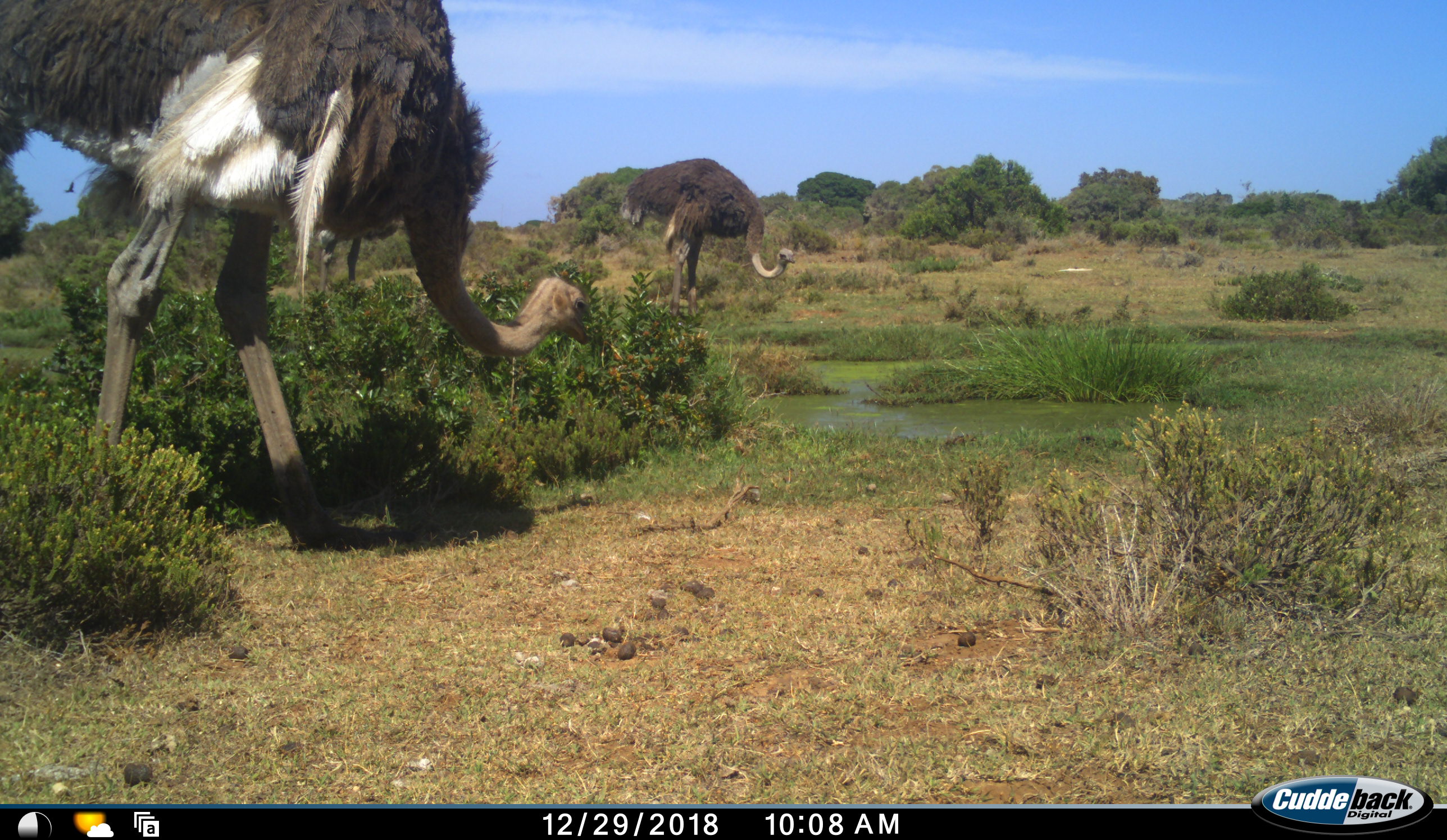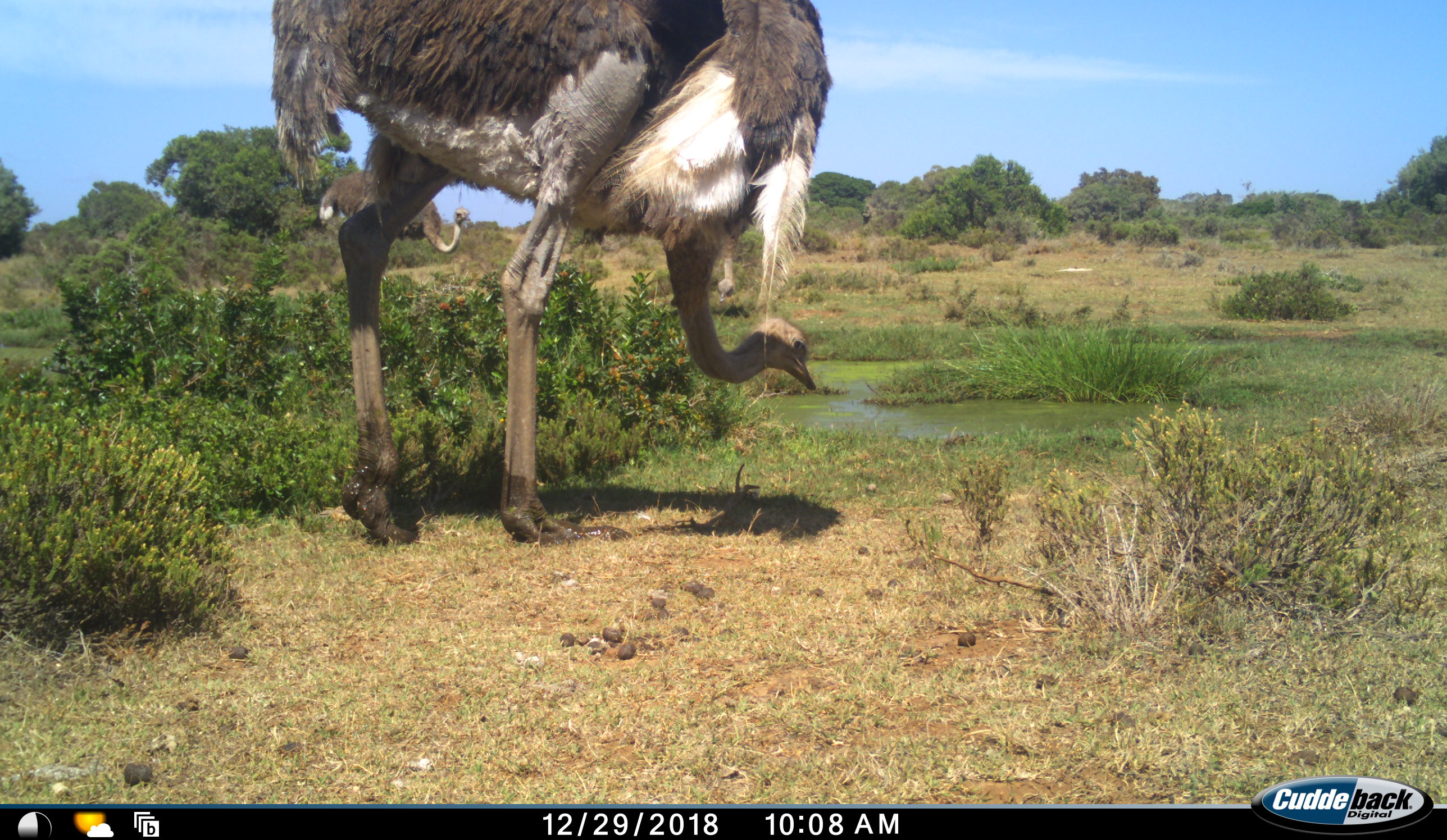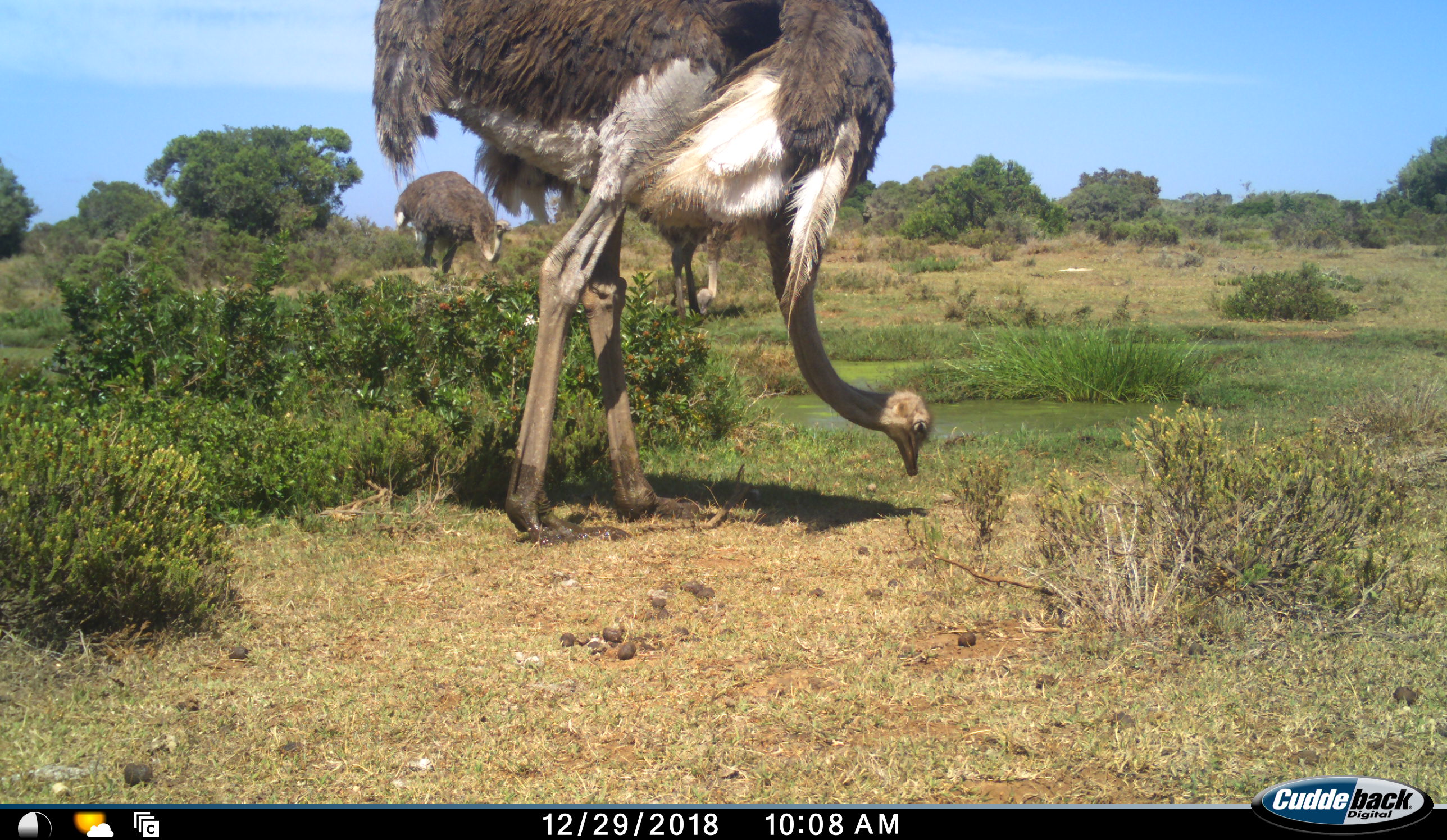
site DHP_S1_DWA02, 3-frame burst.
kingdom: Animalia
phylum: Chordata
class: Aves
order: Struthioniformes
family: Struthionidae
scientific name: Struthionidae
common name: ostrich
Ostrich (Struthionidae), count 3. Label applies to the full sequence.